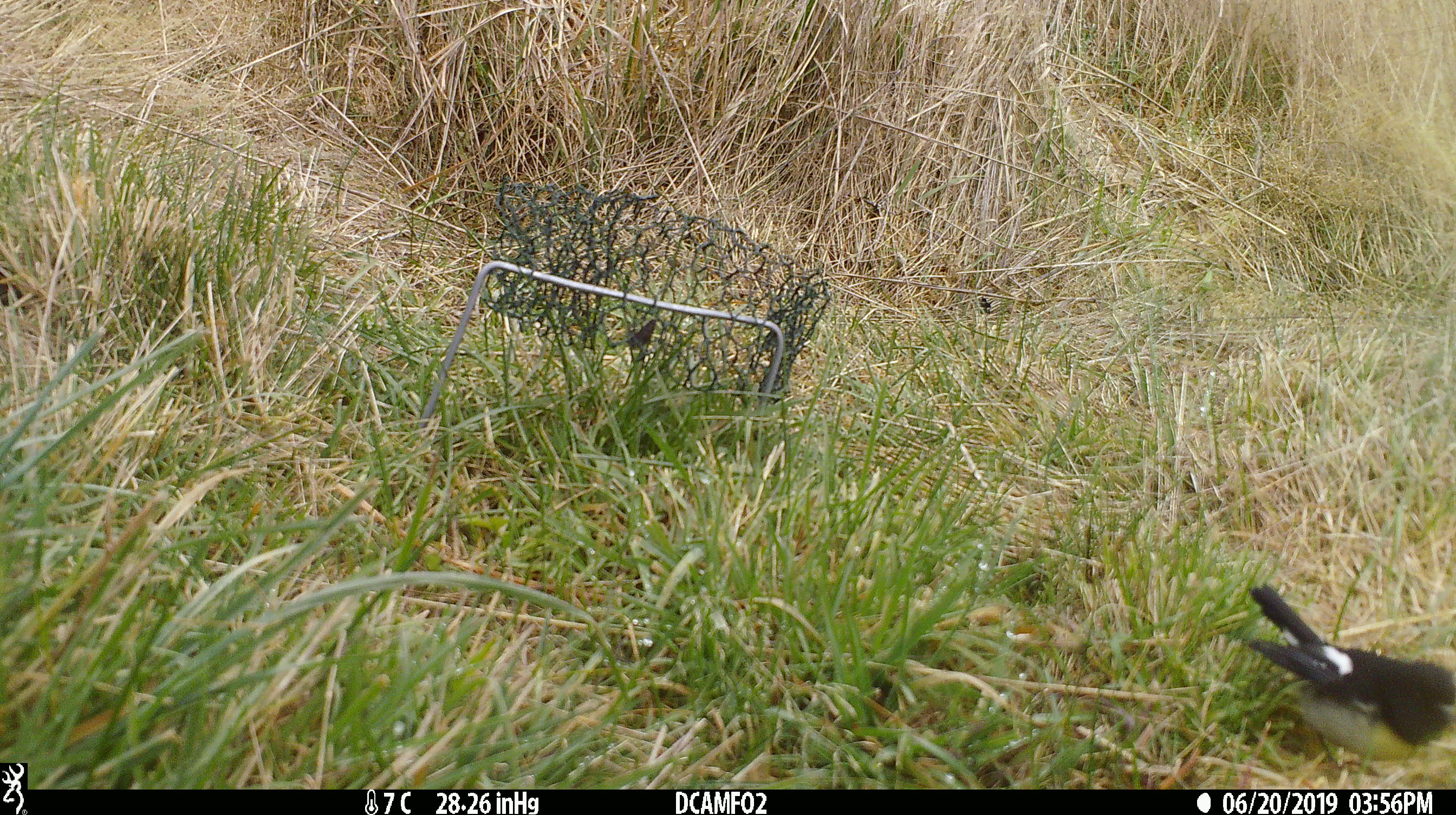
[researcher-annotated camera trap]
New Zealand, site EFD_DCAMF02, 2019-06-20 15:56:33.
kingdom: Animalia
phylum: Chordata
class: Aves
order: Passeriformes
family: Petroicidae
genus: Petroica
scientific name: Petroica macrocephala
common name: tomtit